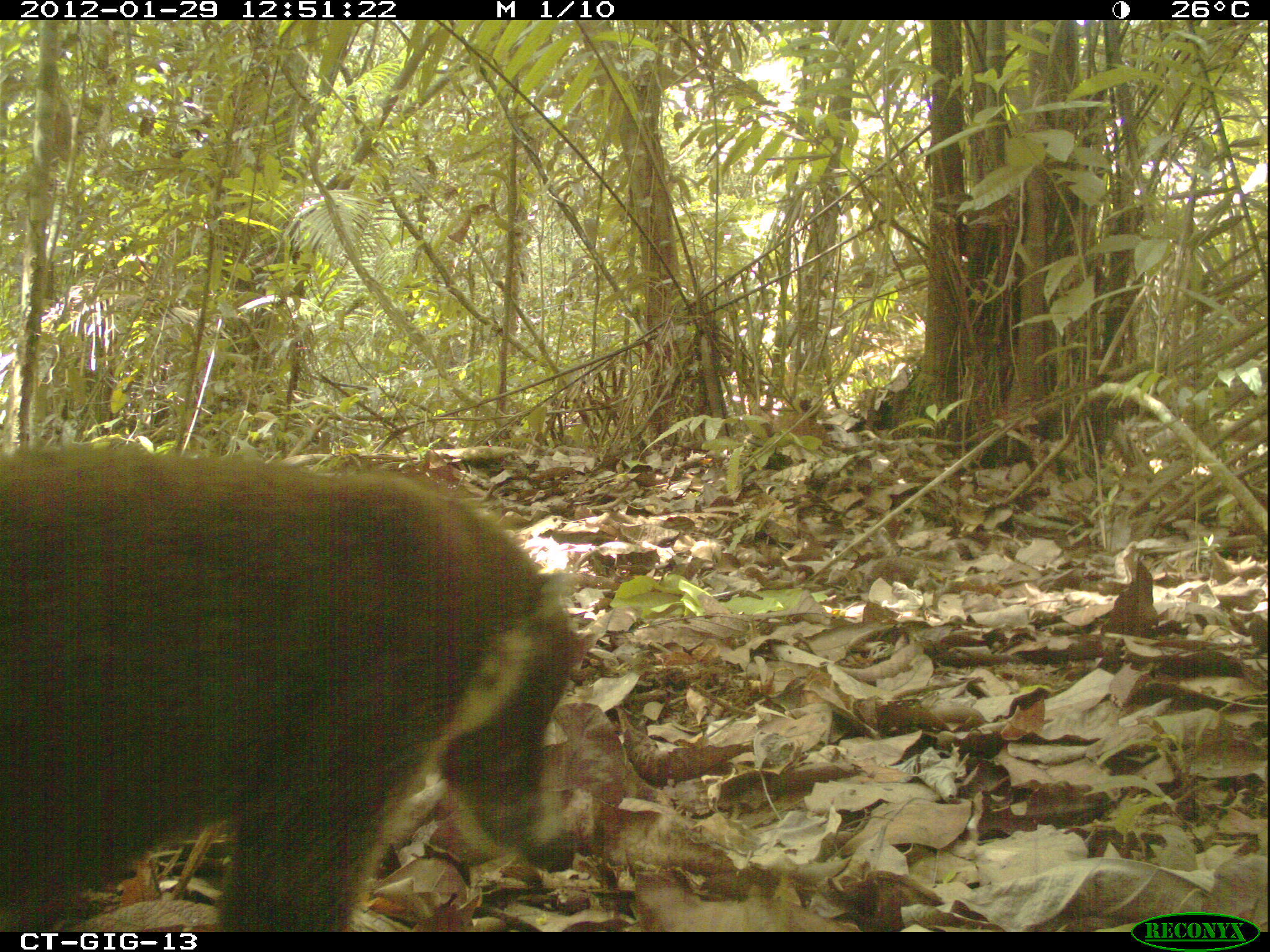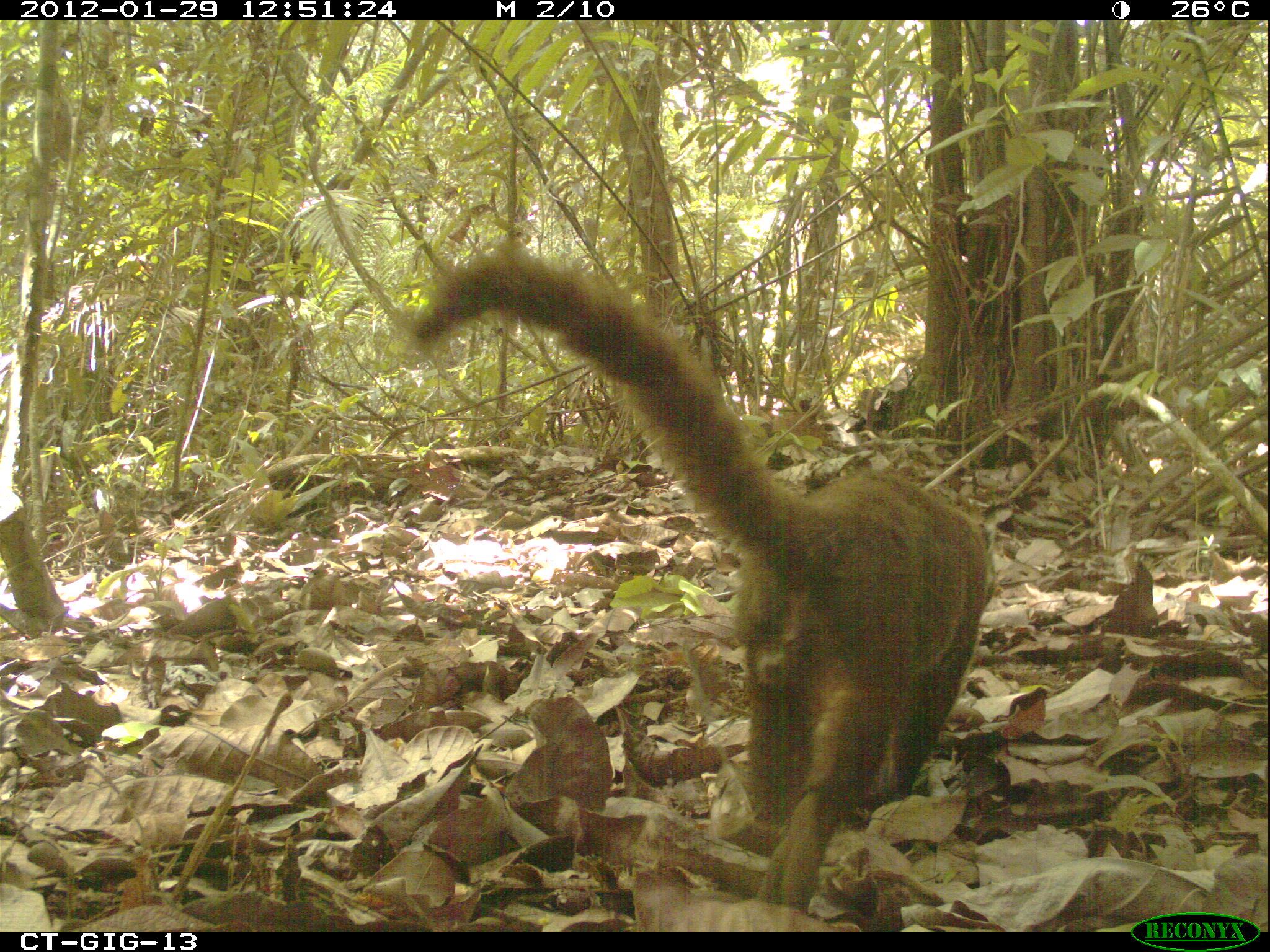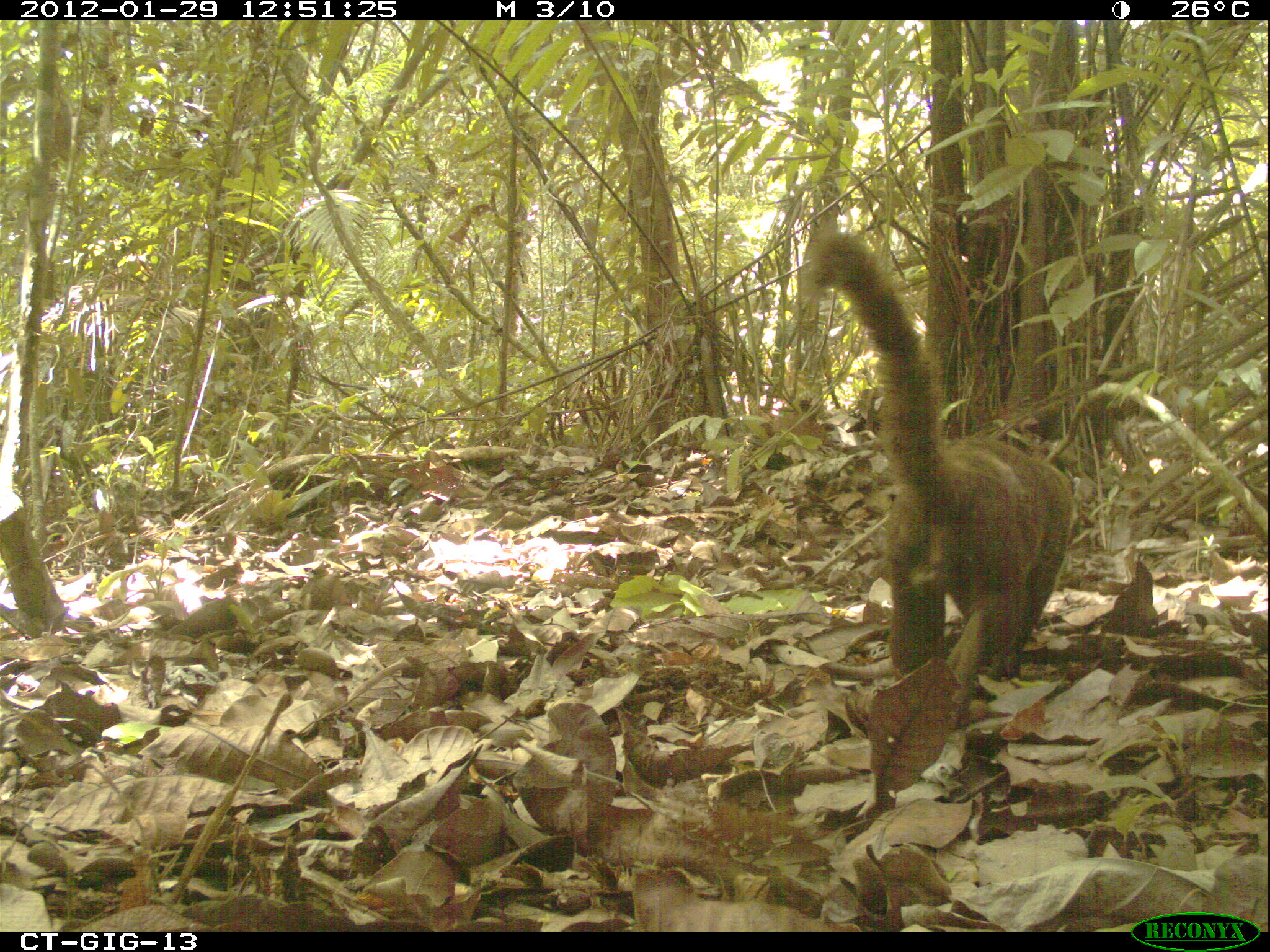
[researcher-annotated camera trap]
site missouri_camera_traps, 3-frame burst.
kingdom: Animalia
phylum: Chordata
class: Mammalia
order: Carnivora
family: Procyonidae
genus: Nasua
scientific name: Nasua narica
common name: white-nosed coati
White-nosed coati (Nasua narica). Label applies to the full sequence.